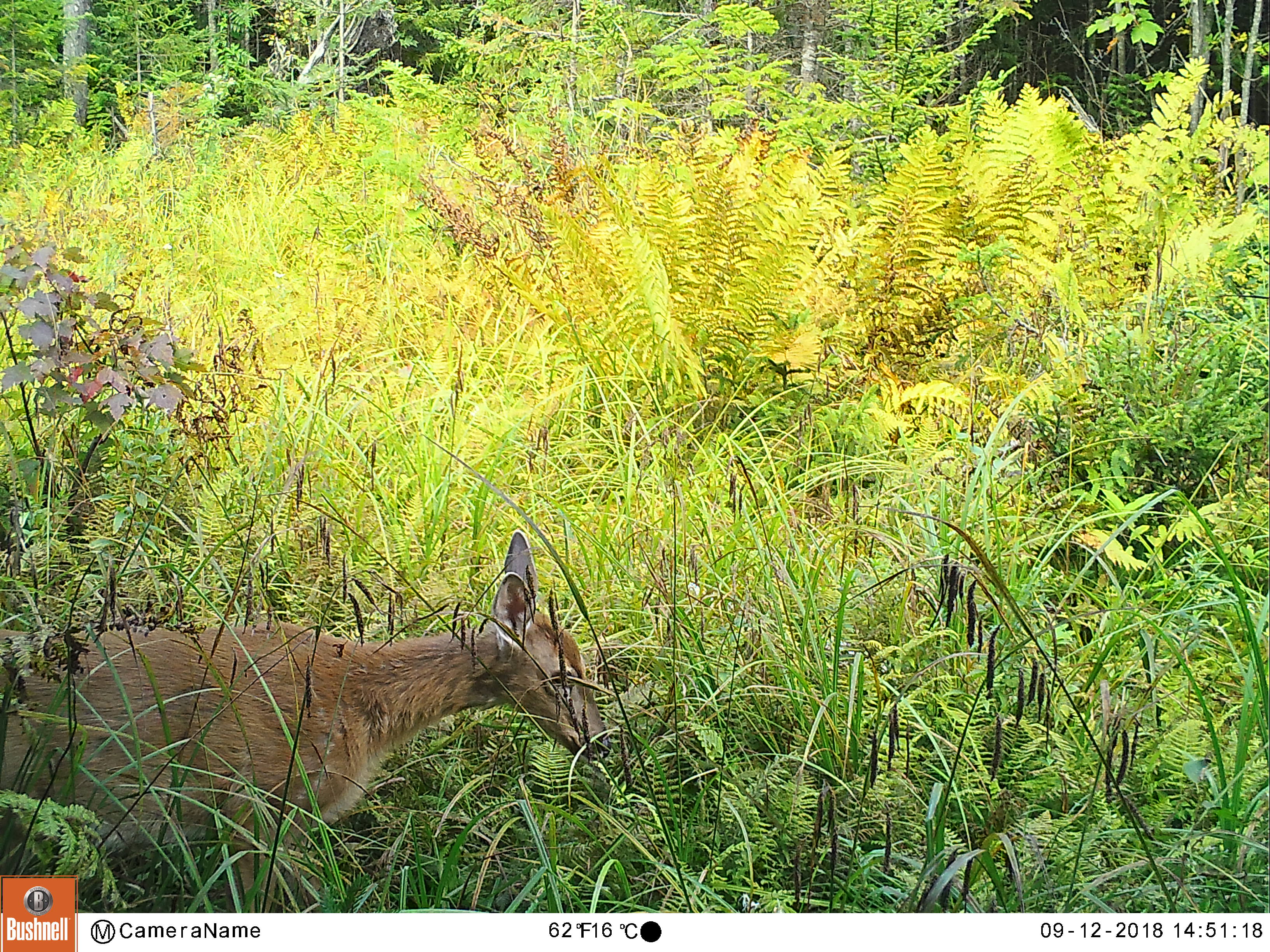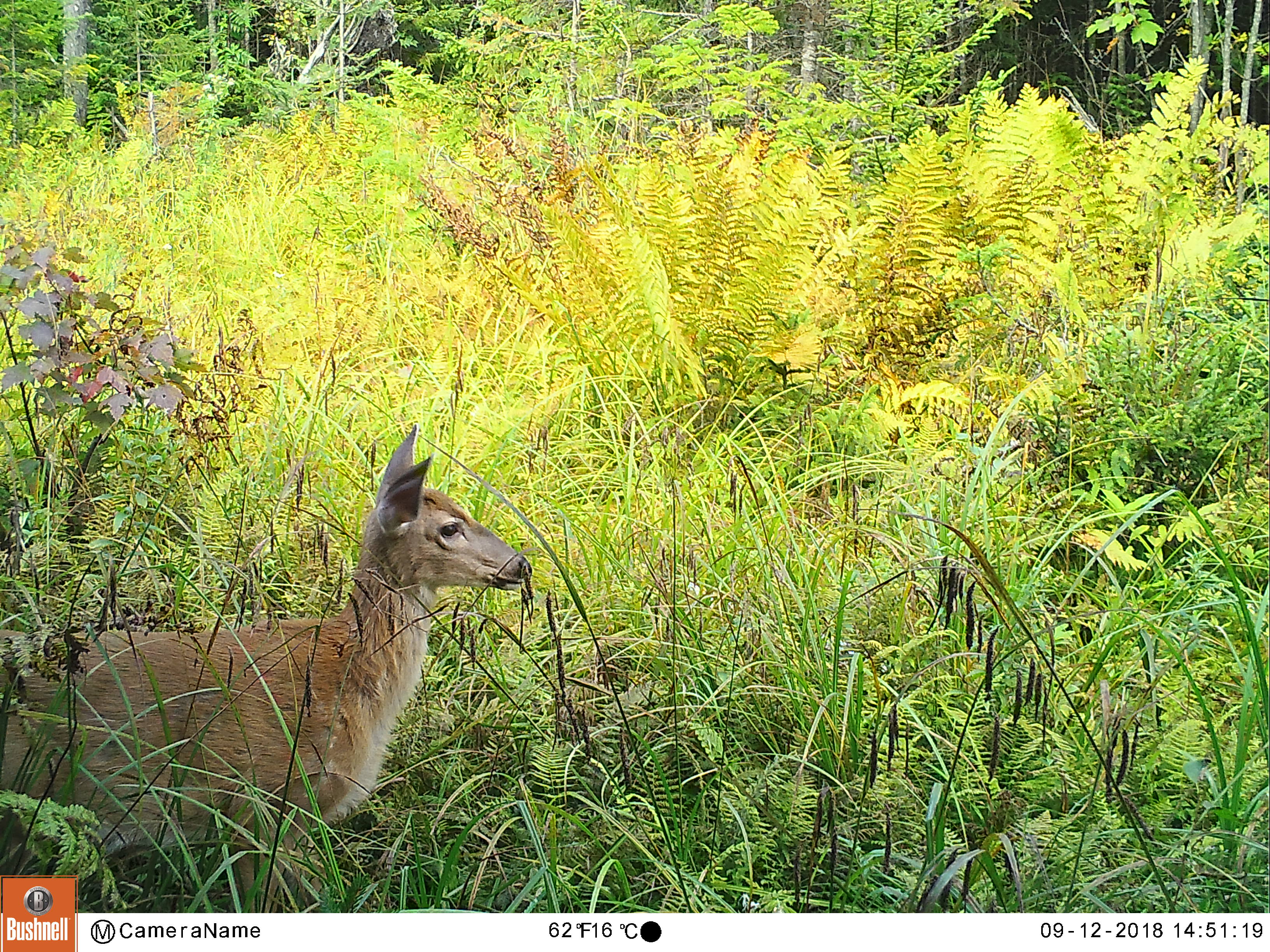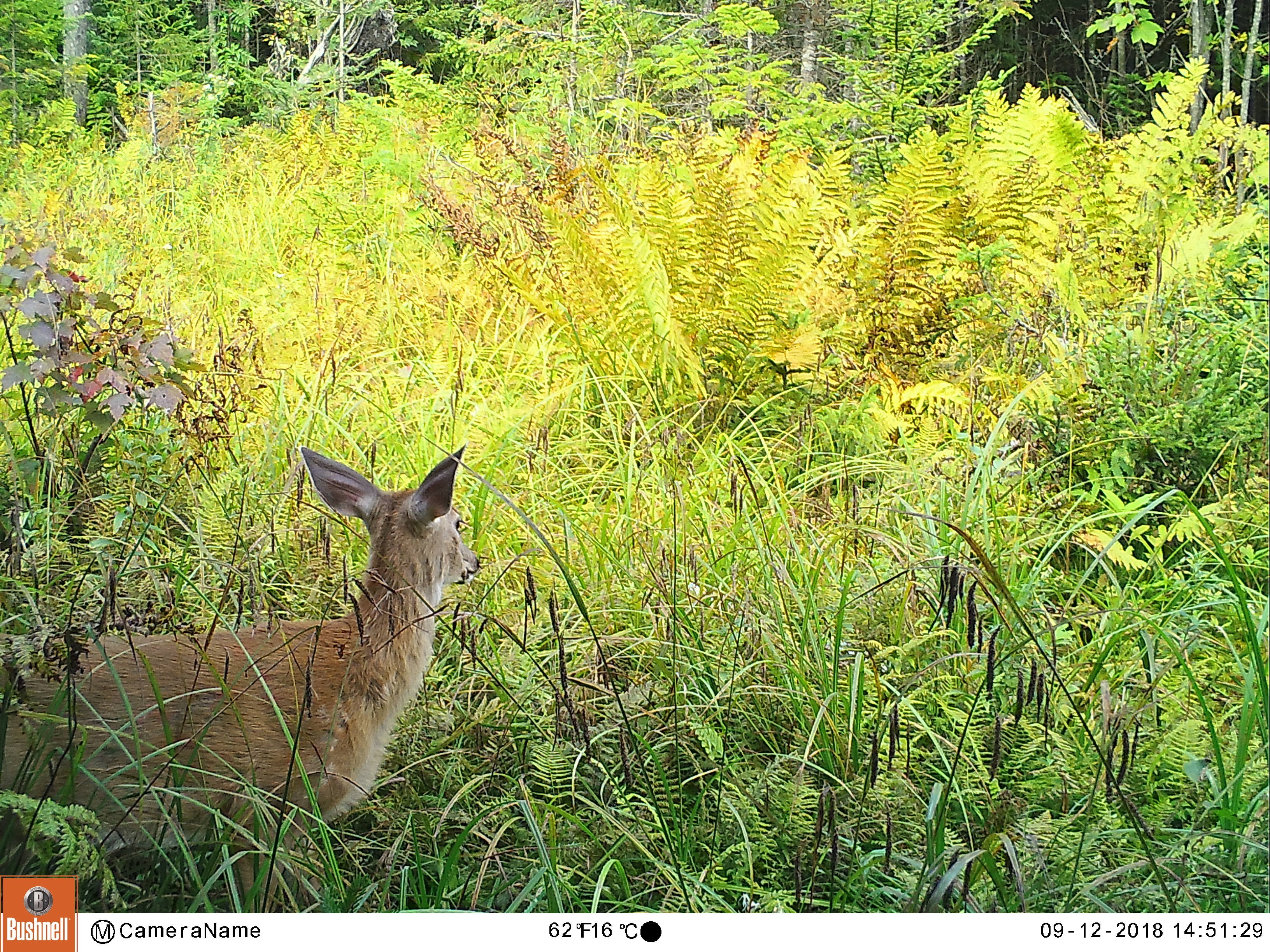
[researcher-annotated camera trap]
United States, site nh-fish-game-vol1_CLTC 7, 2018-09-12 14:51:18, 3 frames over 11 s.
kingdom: Animalia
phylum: Chordata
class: Mammalia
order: Artiodactyla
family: Cervidae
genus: Odocoileus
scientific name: Odocoileus virginianus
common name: white-tailed deer